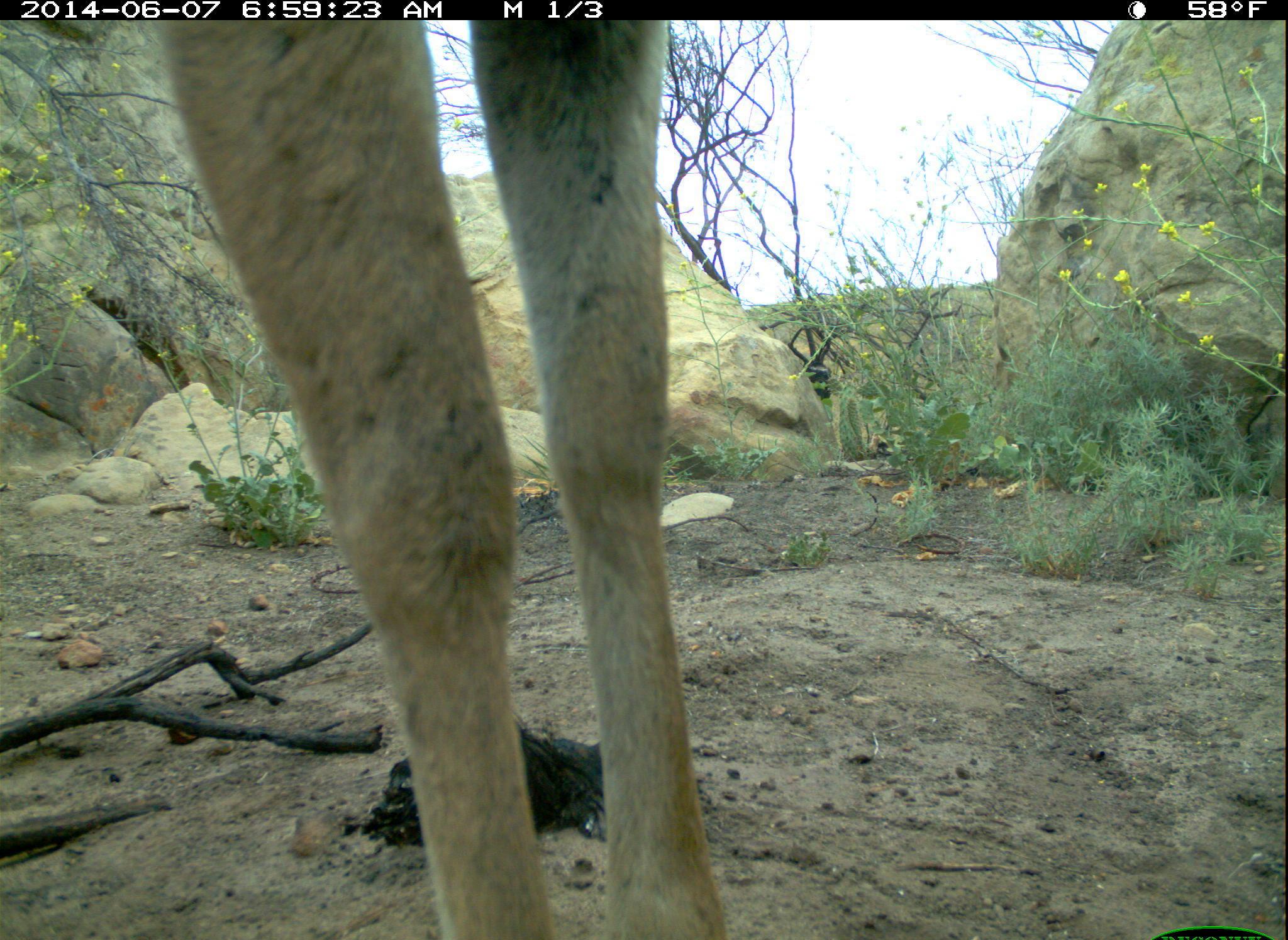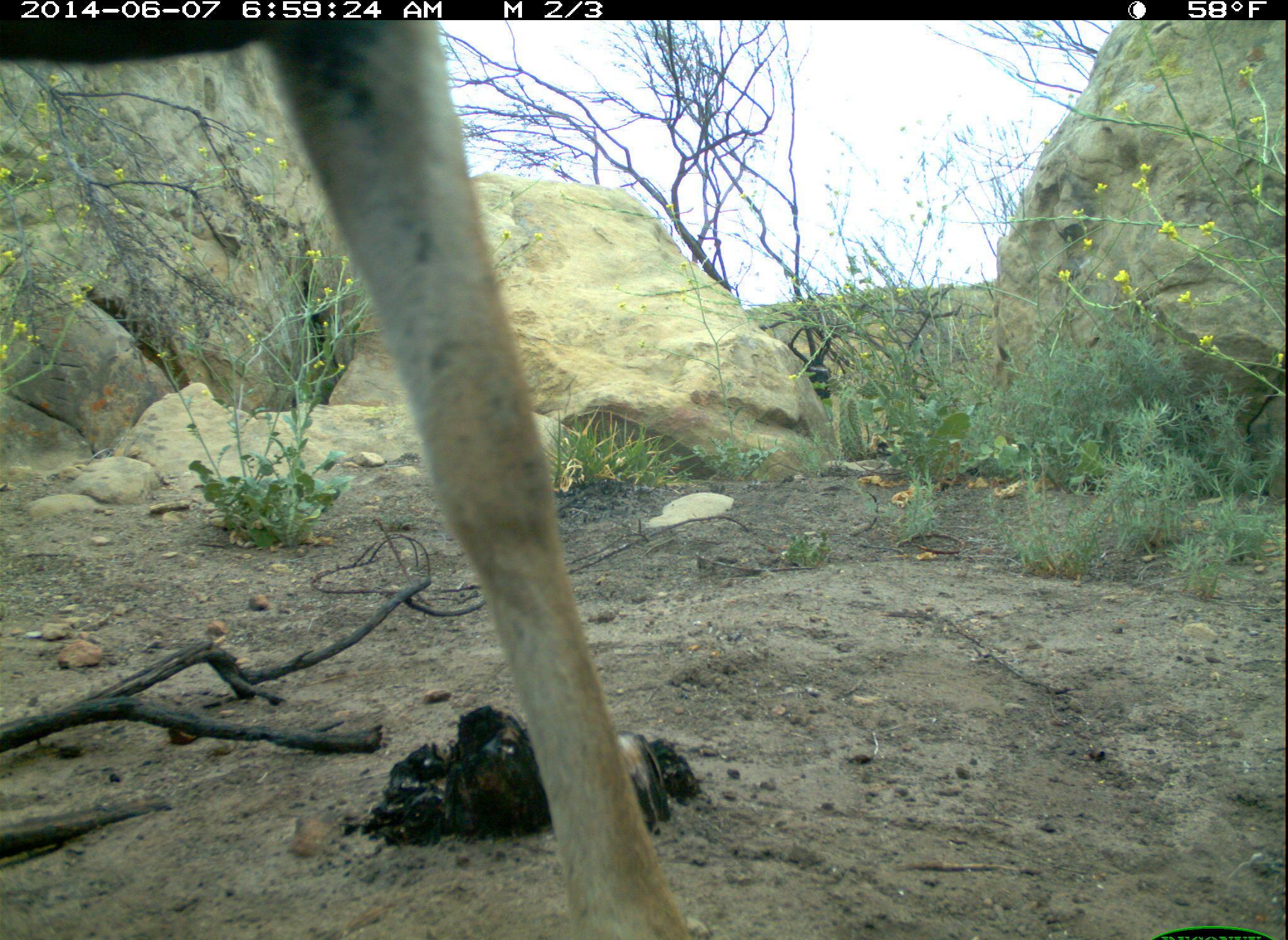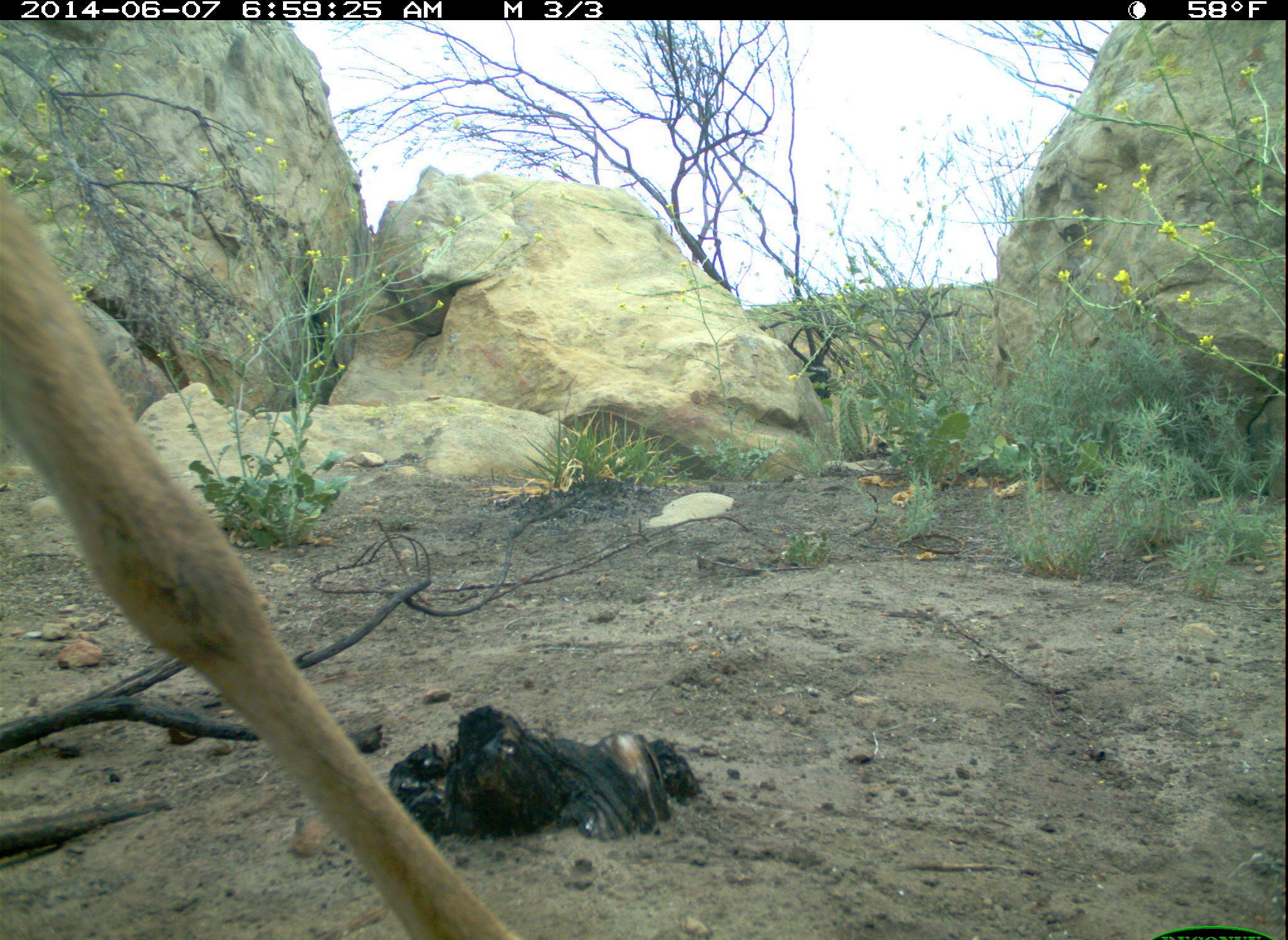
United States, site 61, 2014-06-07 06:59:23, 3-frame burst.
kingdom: Animalia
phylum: Chordata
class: Mammalia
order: Artiodactyla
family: Cervidae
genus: Odocoileus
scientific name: Odocoileus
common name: deer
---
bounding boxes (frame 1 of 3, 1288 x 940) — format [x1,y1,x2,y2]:
deer: [155,19,737,931]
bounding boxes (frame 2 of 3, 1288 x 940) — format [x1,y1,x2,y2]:
deer: [0,2,723,940]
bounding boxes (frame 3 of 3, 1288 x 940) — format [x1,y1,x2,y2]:
deer: [0,197,533,940]